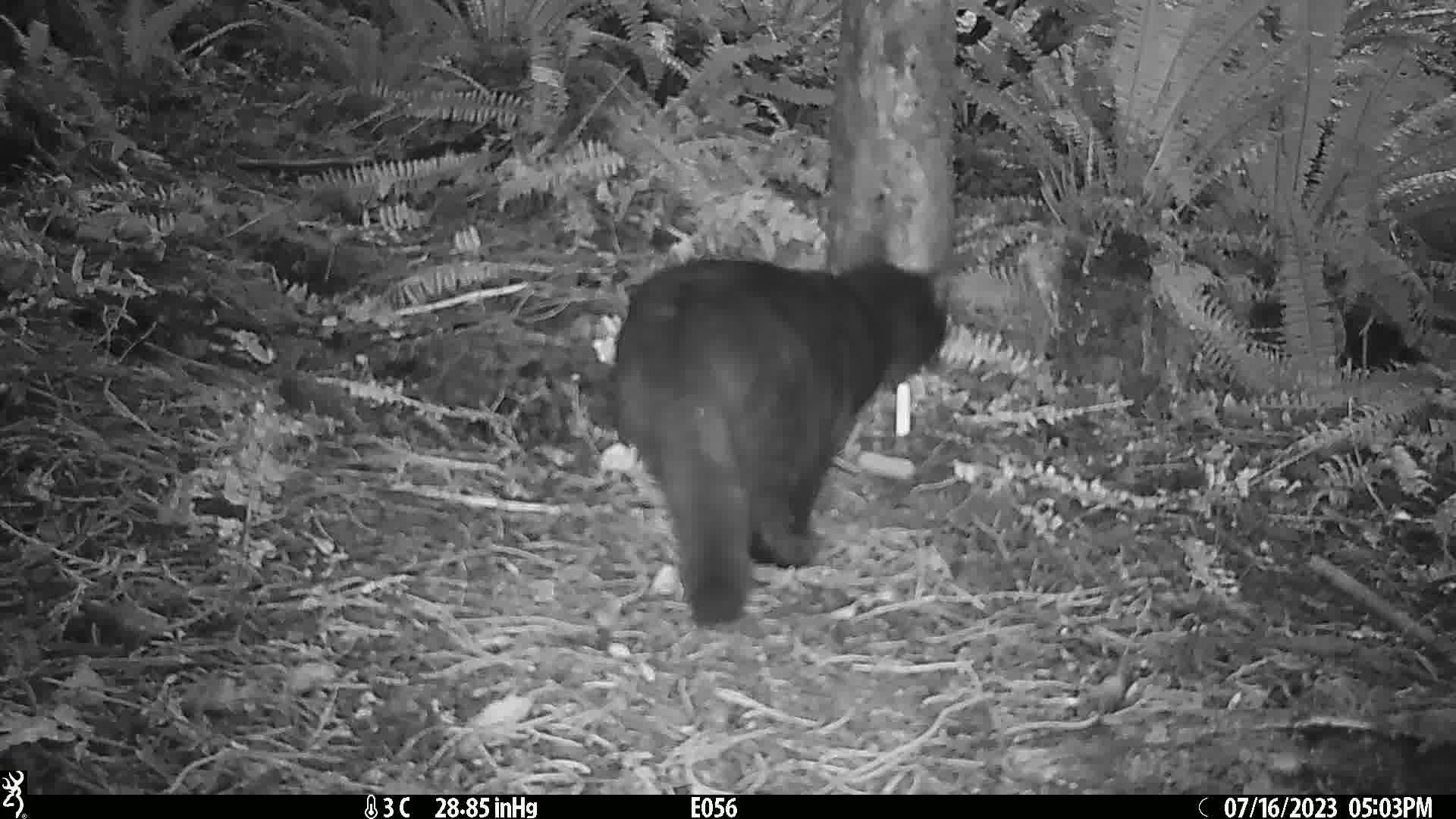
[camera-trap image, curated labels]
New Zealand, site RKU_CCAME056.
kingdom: Animalia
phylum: Chordata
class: Mammalia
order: Carnivora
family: Felidae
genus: Felis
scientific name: Felis catus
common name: domestic cat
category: cat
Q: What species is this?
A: Cat (domestic cat) (Felis catus).